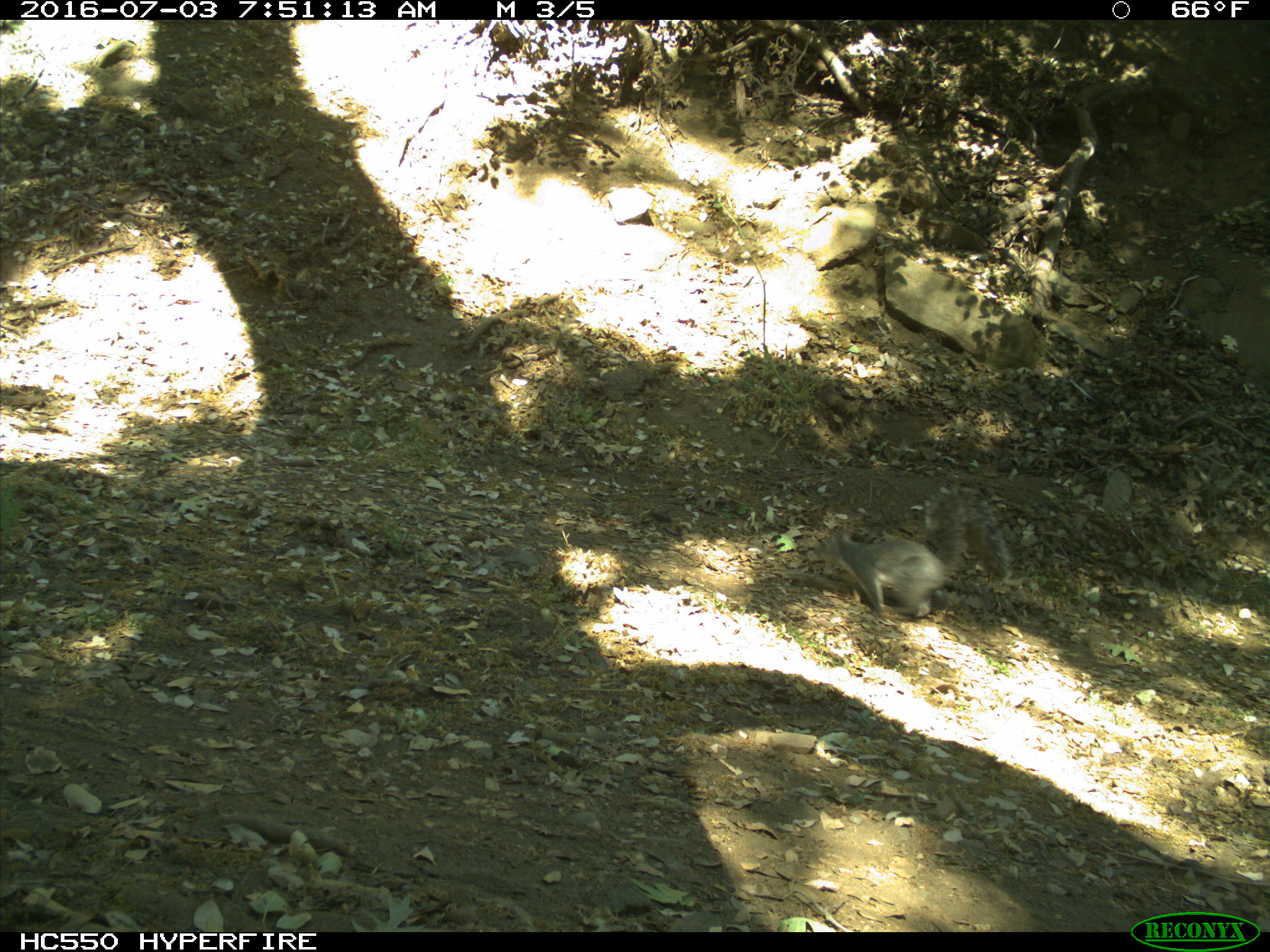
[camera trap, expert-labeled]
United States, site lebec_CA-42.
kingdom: Animalia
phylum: Chordata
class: Mammalia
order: Rodentia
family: Sciuridae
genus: Sciurus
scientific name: Sciurus carolinensis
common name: eastern gray squirrel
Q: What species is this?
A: Sciurus carolinensis (eastern gray squirrel).